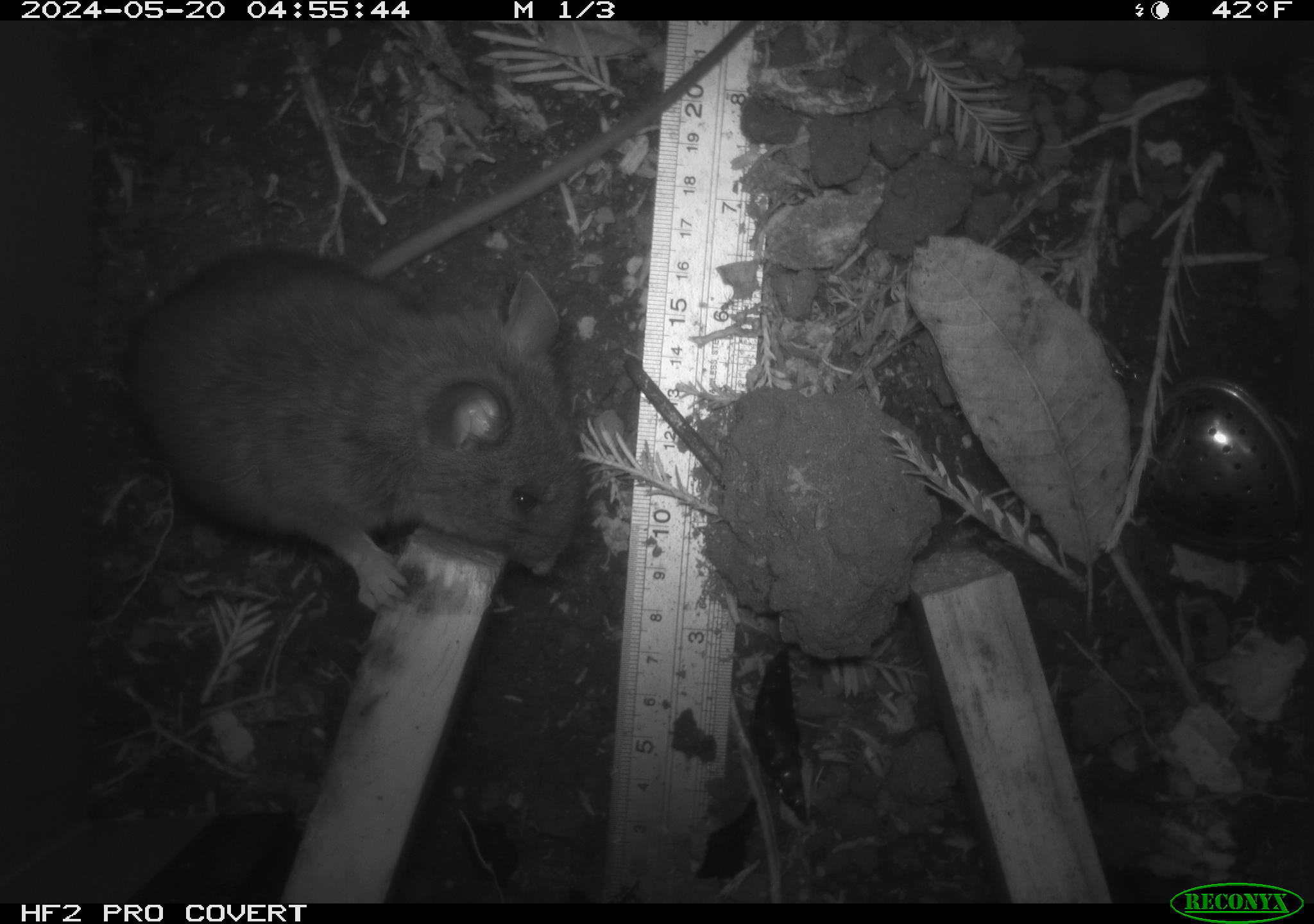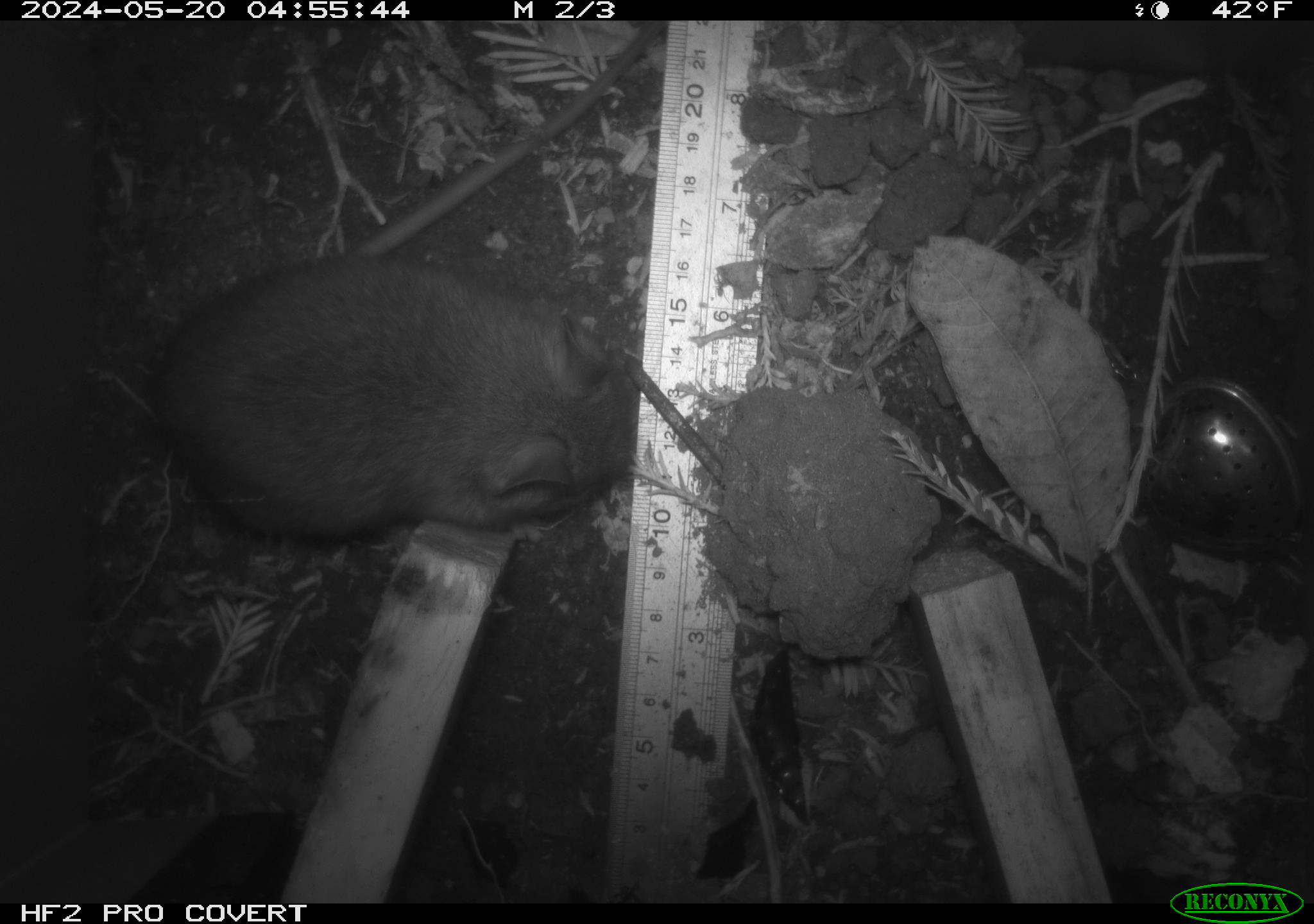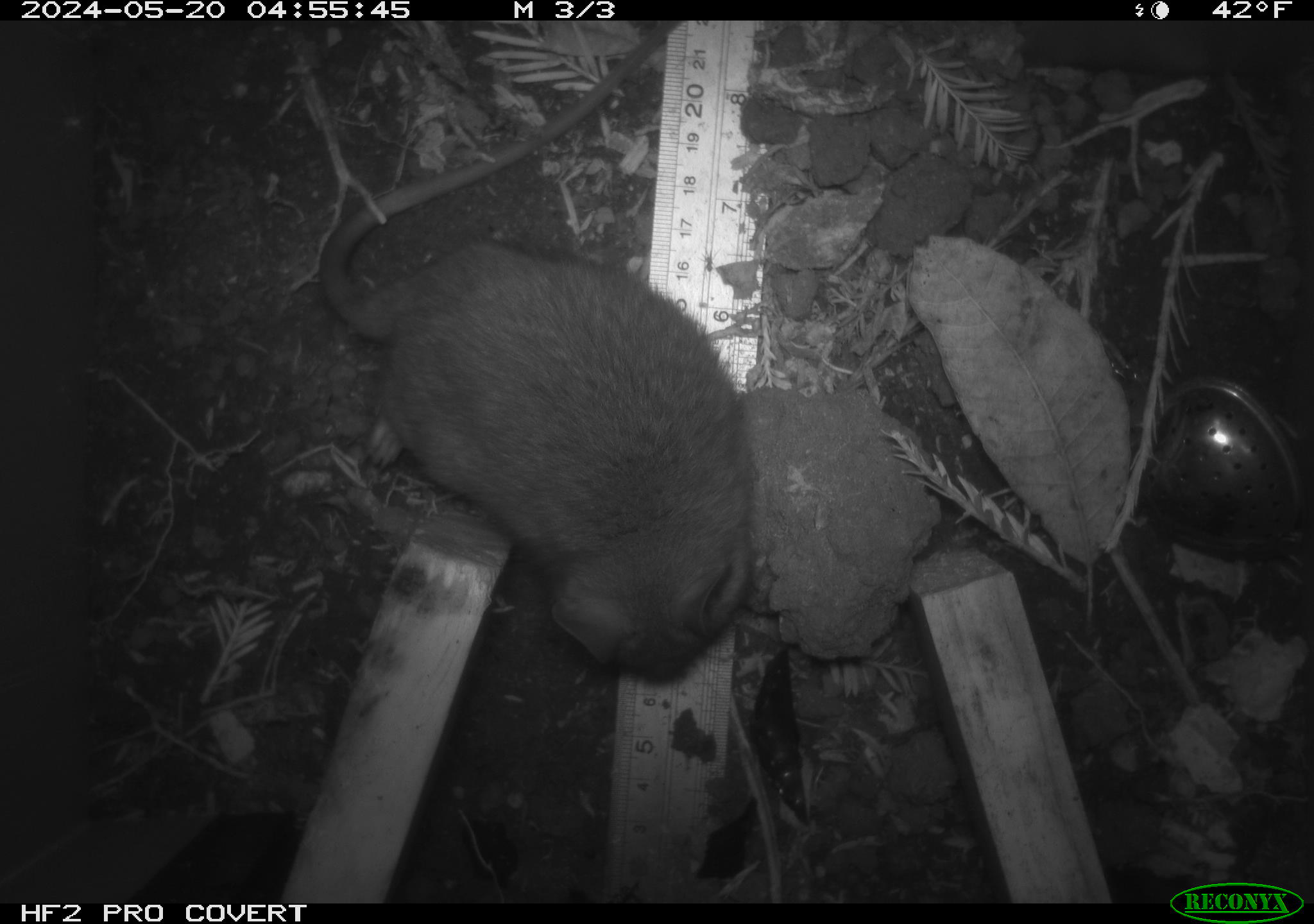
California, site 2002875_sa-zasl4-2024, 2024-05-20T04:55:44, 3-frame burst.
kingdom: Animalia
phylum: Chordata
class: Mammalia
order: Rodentia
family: Cricetidae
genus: Neotoma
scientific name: Neotoma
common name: pack rat or woodrat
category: neotoma species